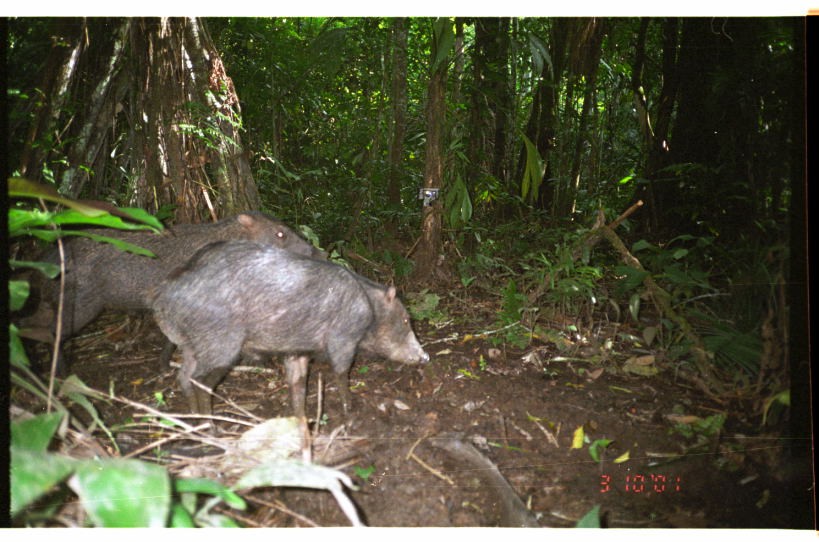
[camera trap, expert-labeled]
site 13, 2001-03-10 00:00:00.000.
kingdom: Animalia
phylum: Chordata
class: Mammalia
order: Artiodactyla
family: Tayassuidae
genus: Tayassu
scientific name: Tayassu pecari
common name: white-lipped peccary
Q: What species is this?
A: Tayassu pecari (white-lipped peccary).